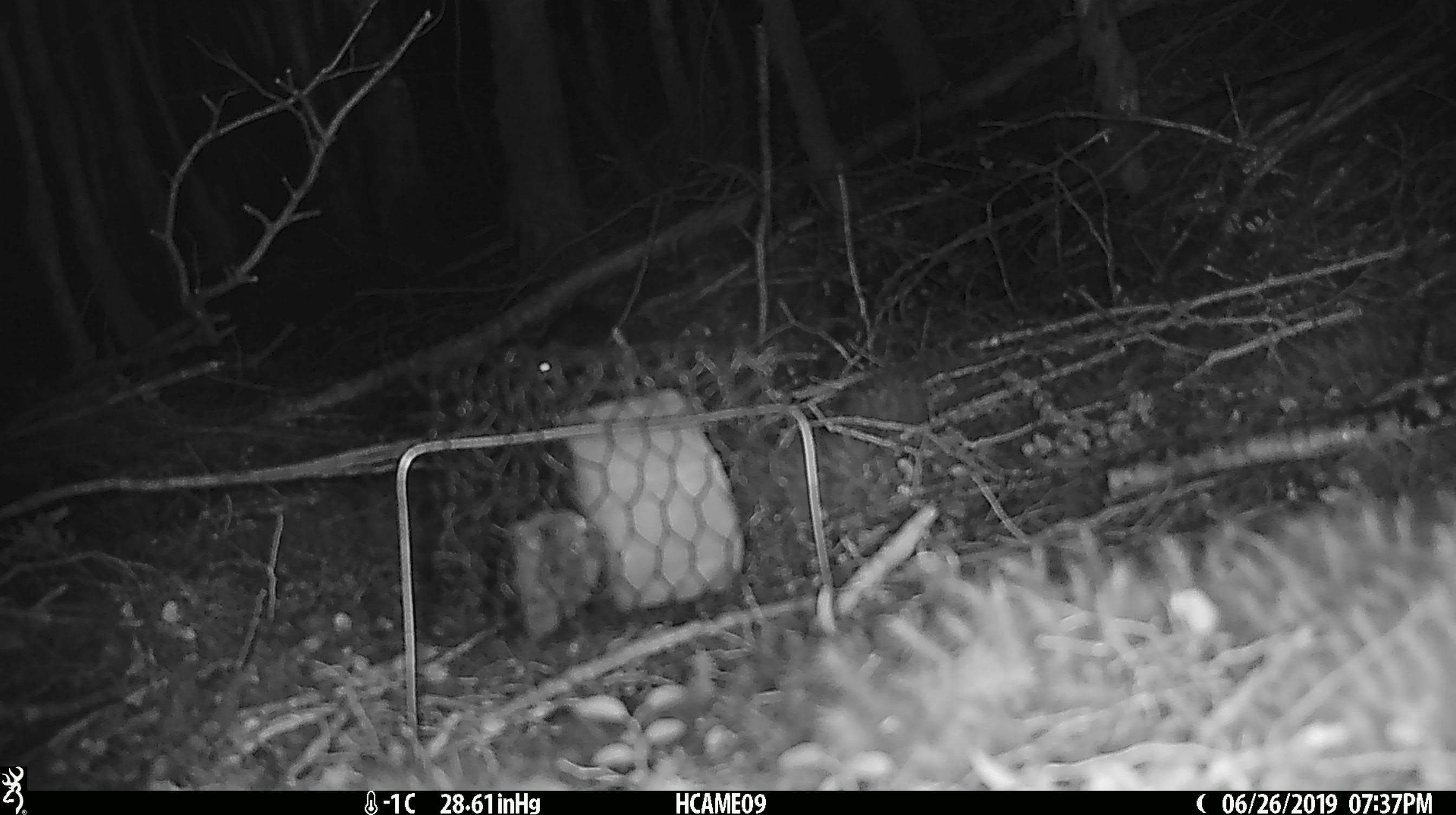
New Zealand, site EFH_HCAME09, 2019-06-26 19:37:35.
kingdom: Animalia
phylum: Chordata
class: Mammalia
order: Rodentia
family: Muridae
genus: Mus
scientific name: Mus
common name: mouse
Mouse (Mus).